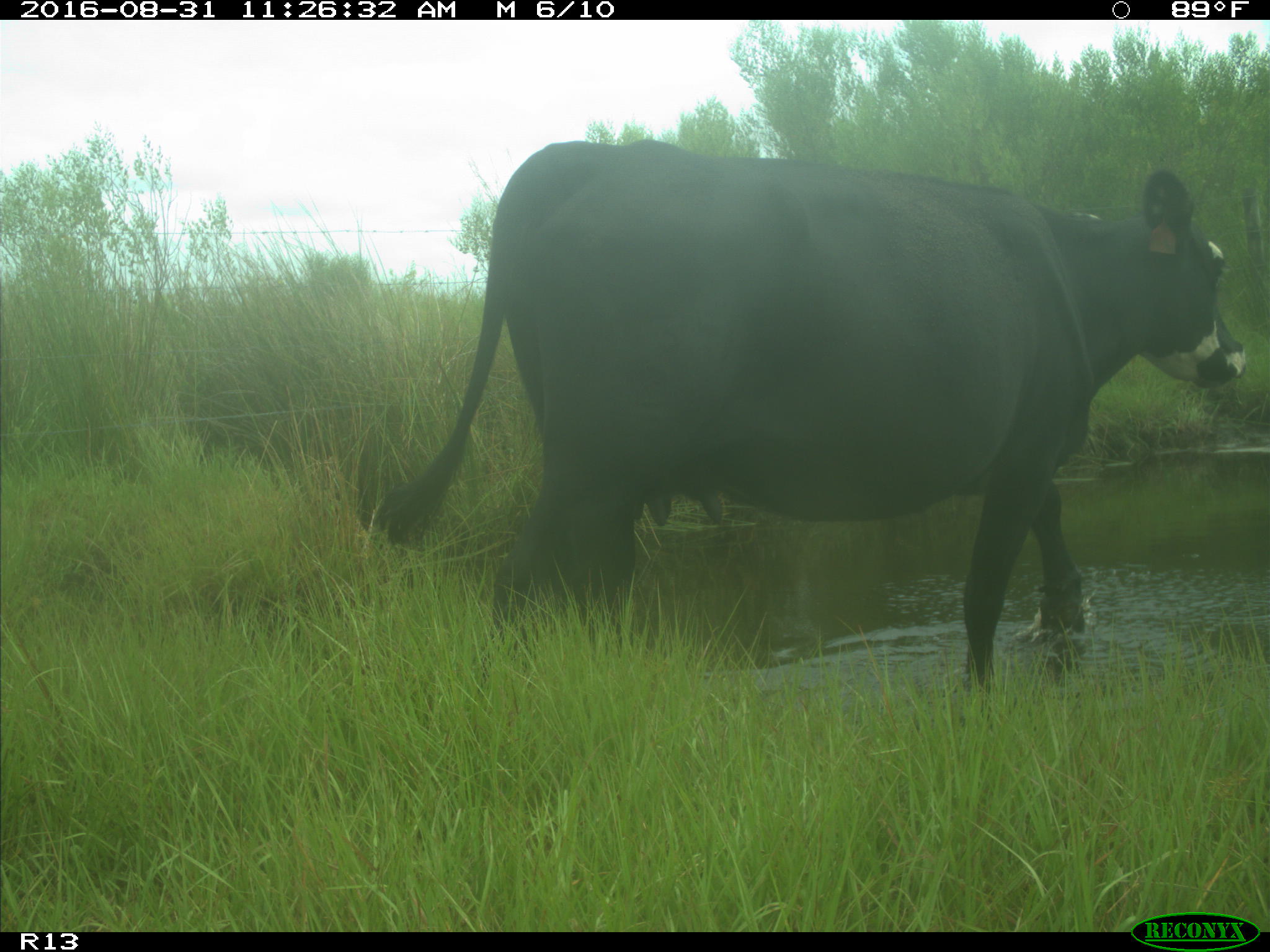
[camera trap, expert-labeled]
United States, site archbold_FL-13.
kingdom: Animalia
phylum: Chordata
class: Mammalia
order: Artiodactyla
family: Bovidae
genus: Bos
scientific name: Bos taurus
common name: domestic cow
Bos taurus (domestic cow).